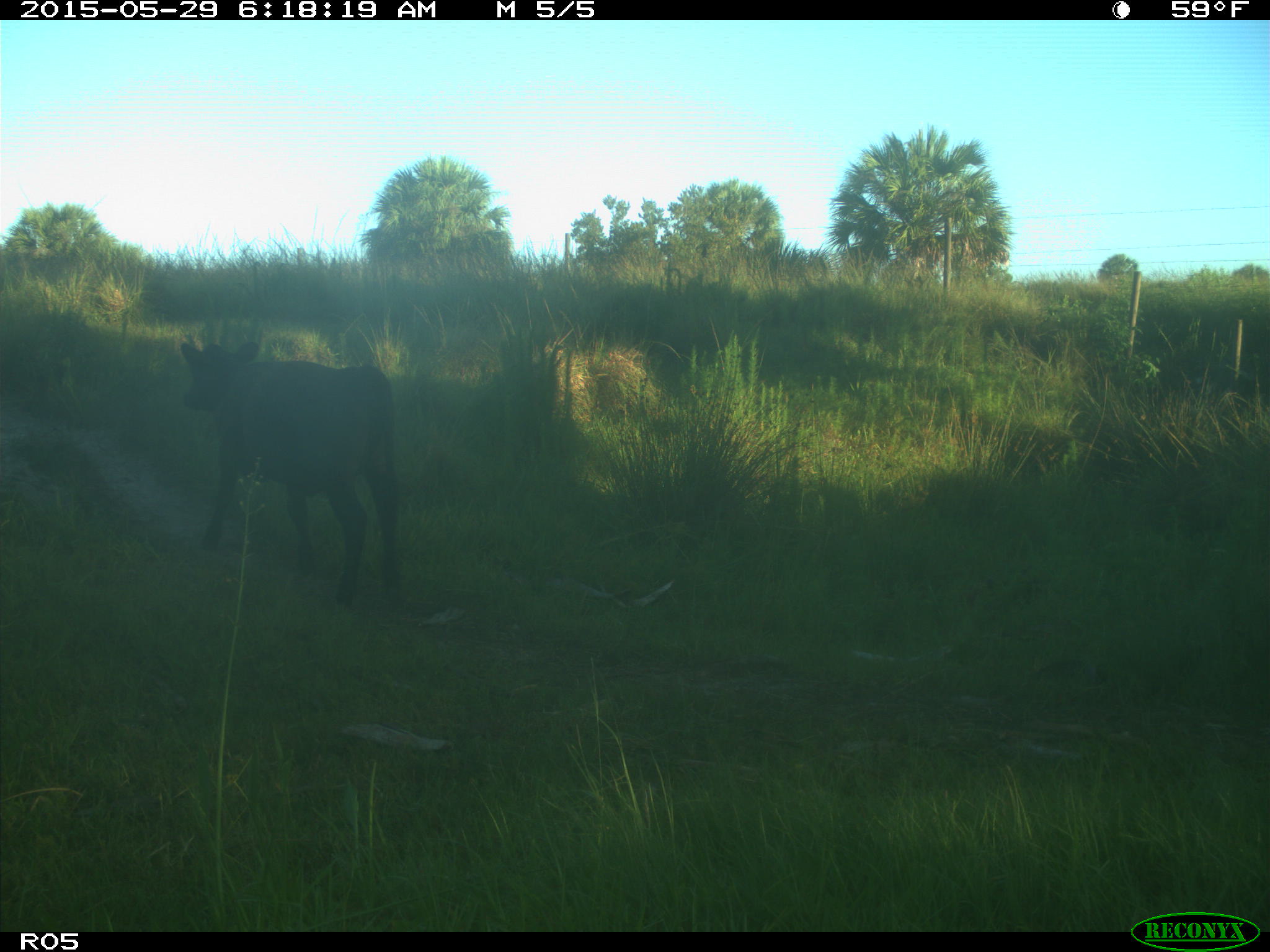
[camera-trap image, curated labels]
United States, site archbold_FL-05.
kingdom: Animalia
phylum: Chordata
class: Mammalia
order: Artiodactyla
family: Bovidae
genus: Bos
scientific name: Bos taurus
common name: domestic cow